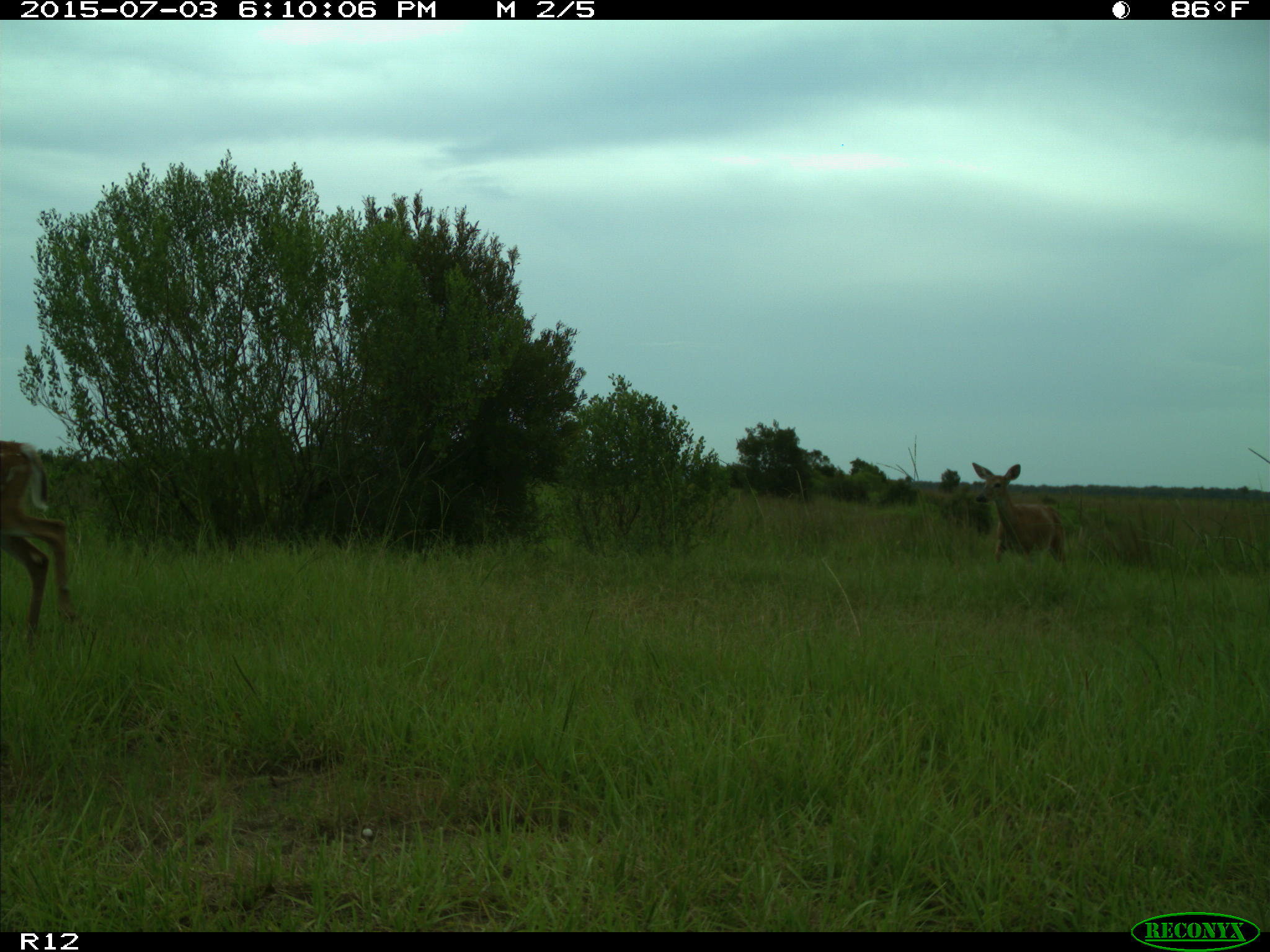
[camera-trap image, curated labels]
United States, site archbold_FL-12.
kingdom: Animalia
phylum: Chordata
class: Mammalia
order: Artiodactyla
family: Cervidae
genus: Odocoileus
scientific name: Odocoileus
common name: deer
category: unidentified deer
Unidentified deer (deer) (Odocoileus).